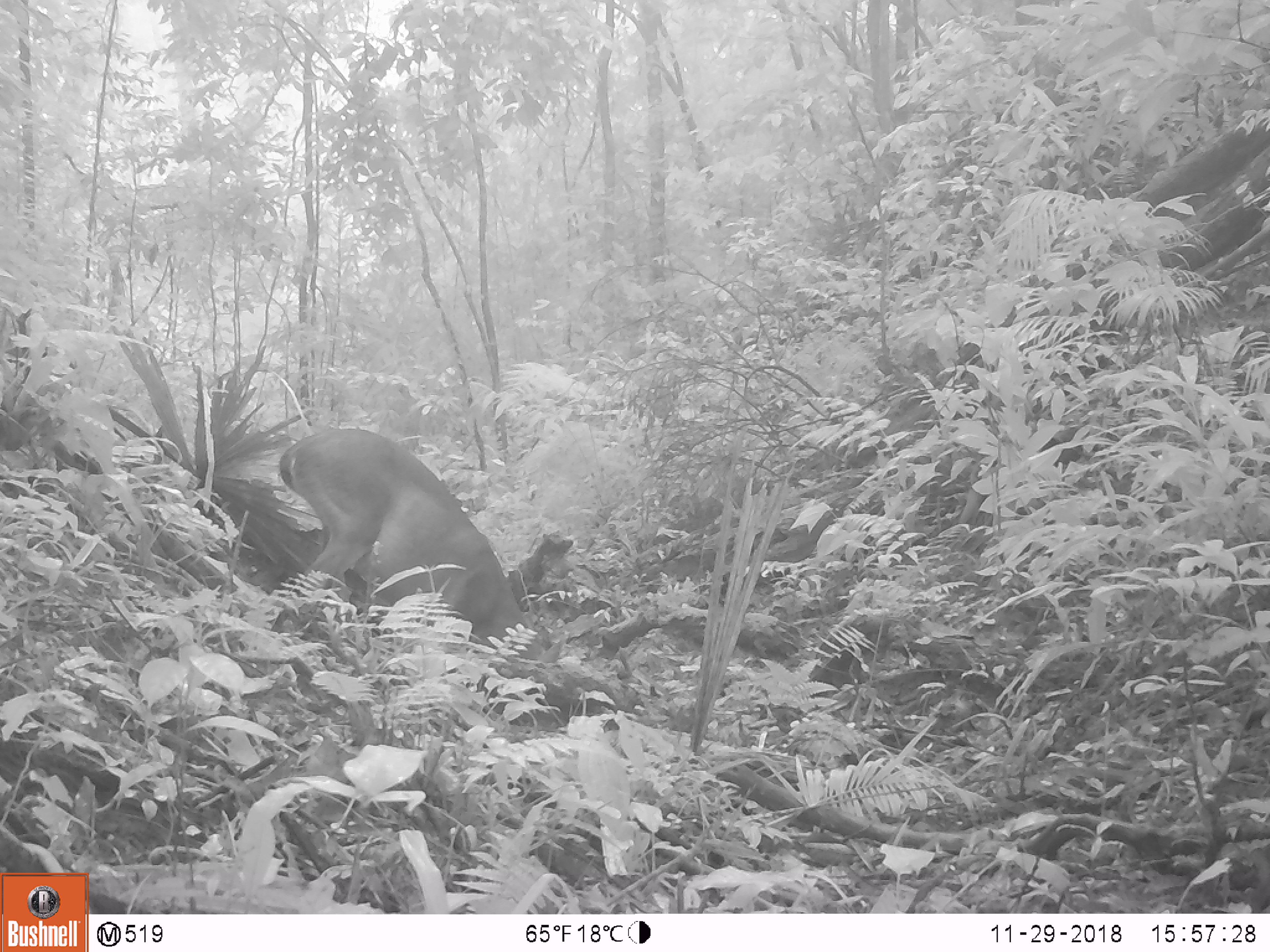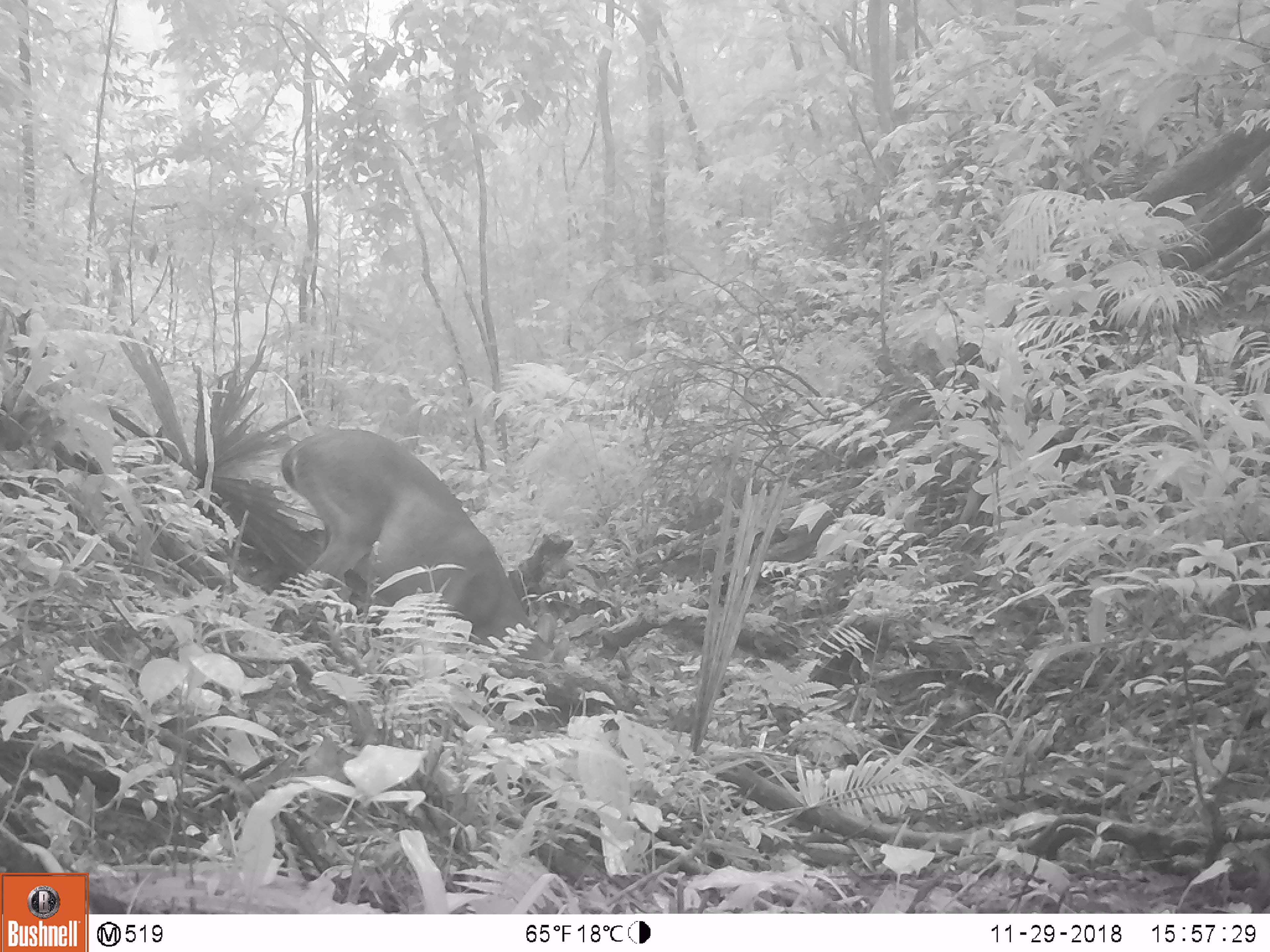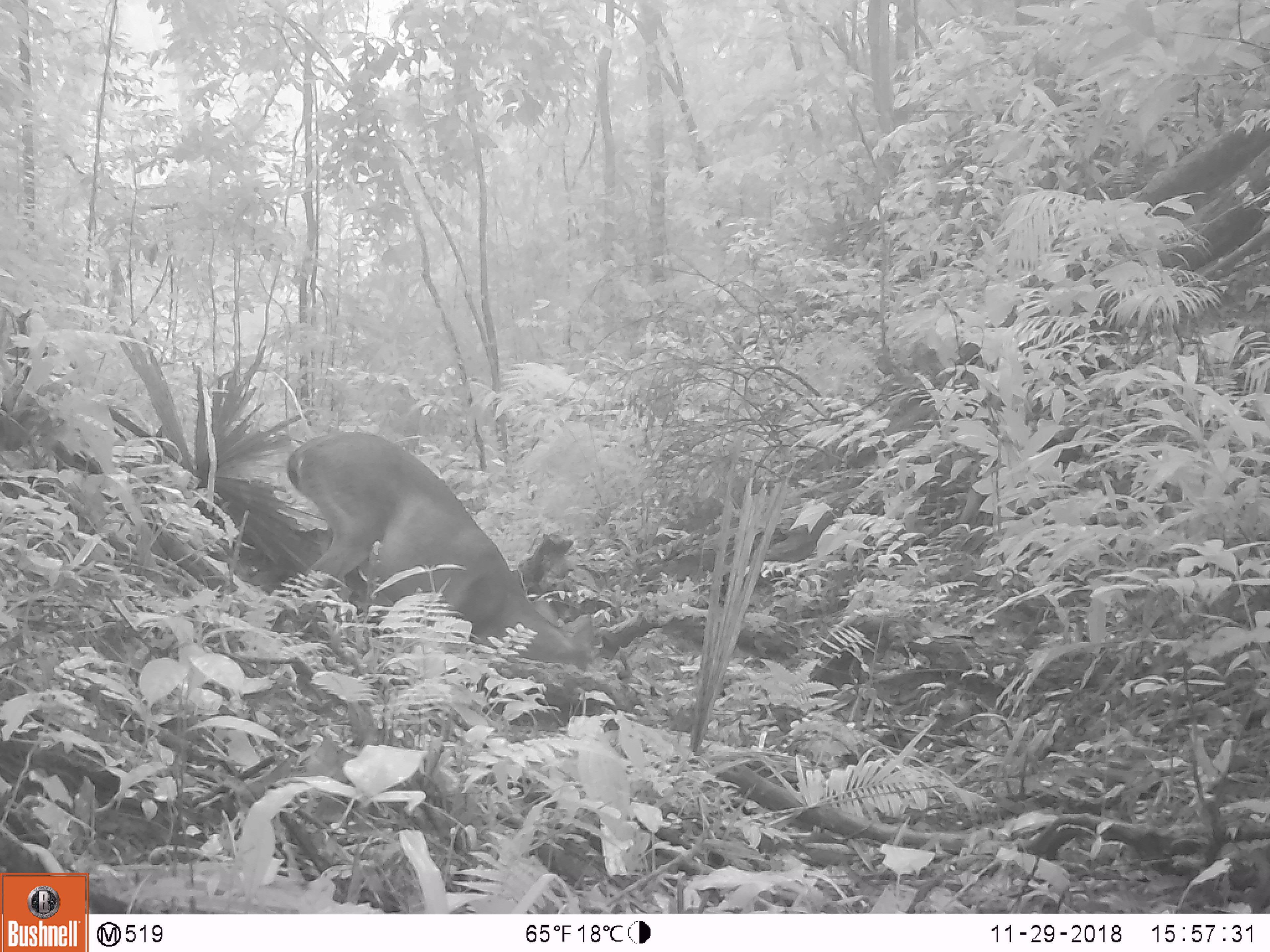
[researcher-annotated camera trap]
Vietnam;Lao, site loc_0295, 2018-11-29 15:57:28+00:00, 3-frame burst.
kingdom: Animalia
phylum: Chordata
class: Mammalia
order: Artiodactyla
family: Cervidae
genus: Muntiacus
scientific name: Muntiacus vuquangensis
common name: large-antlered muntjac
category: large antlered muntjac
Large antlered muntjac (large-antlered muntjac) (Muntiacus vuquangensis). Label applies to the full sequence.